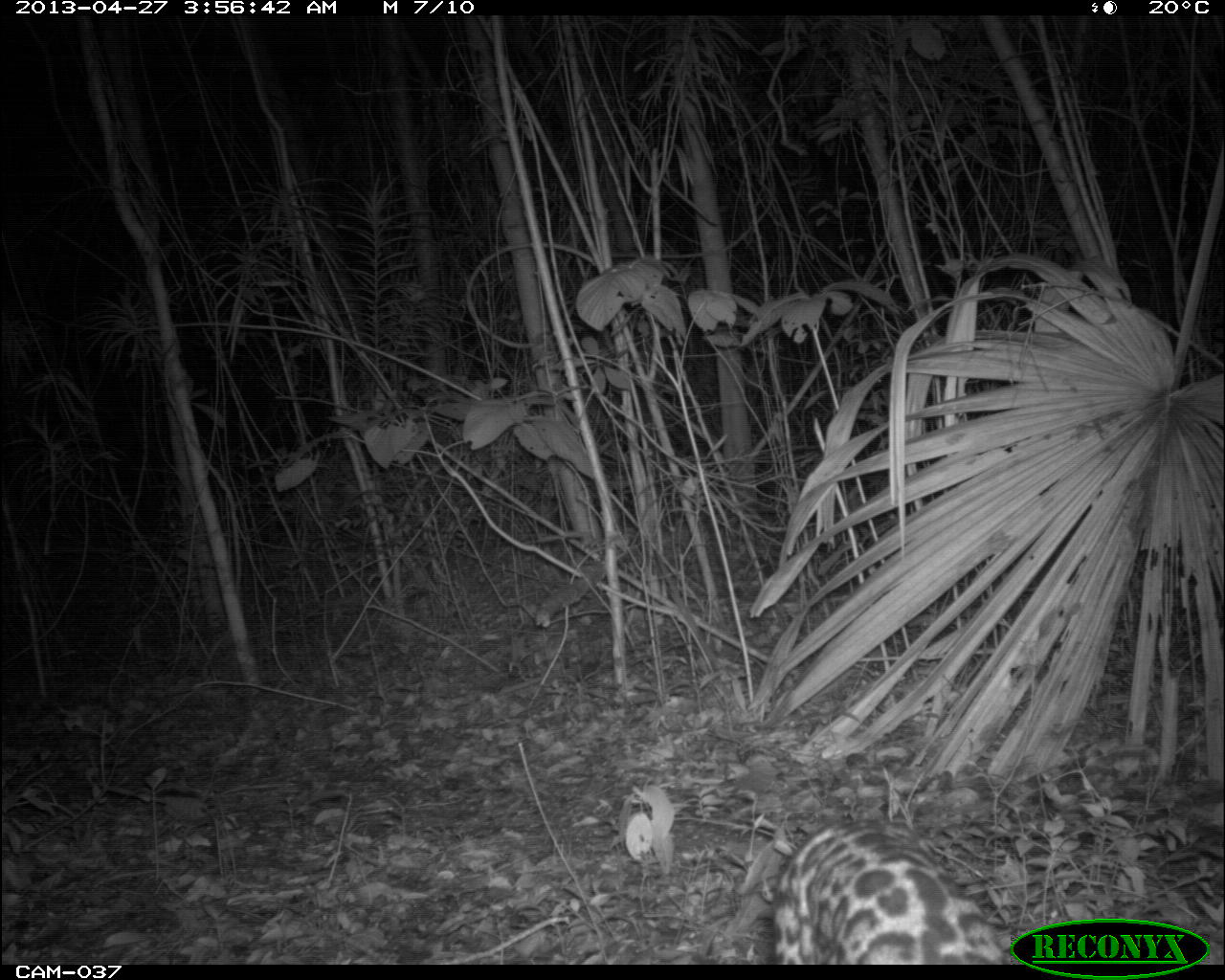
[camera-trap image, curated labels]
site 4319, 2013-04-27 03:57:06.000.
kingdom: Animalia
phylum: Chordata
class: Mammalia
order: Carnivora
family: Felidae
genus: Leopardus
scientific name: Leopardus pardalis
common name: ocelot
Leopardus pardalis (ocelot), count 1.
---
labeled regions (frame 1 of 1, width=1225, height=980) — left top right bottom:
leopardus pardalis: 771 819 1012 964